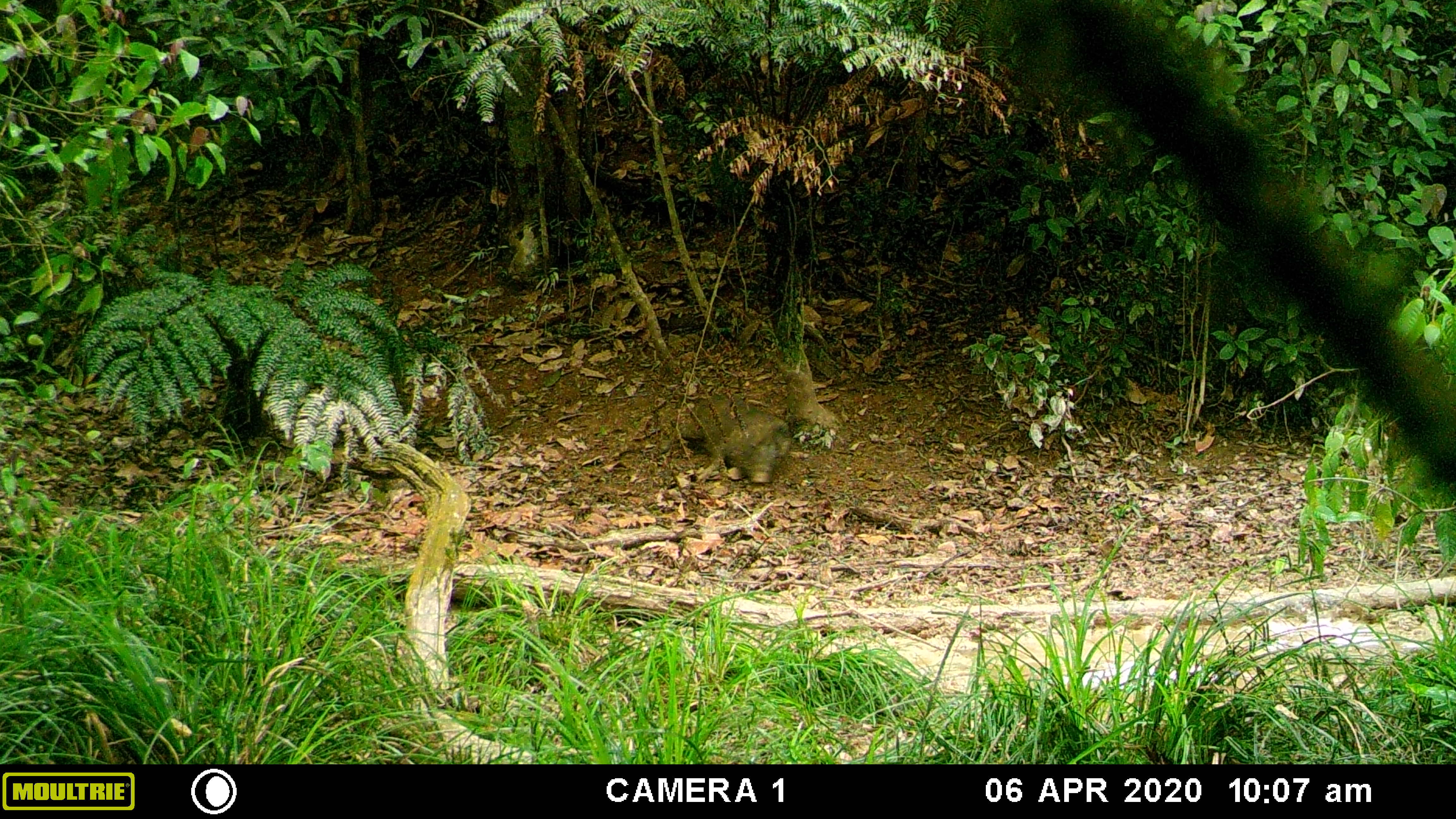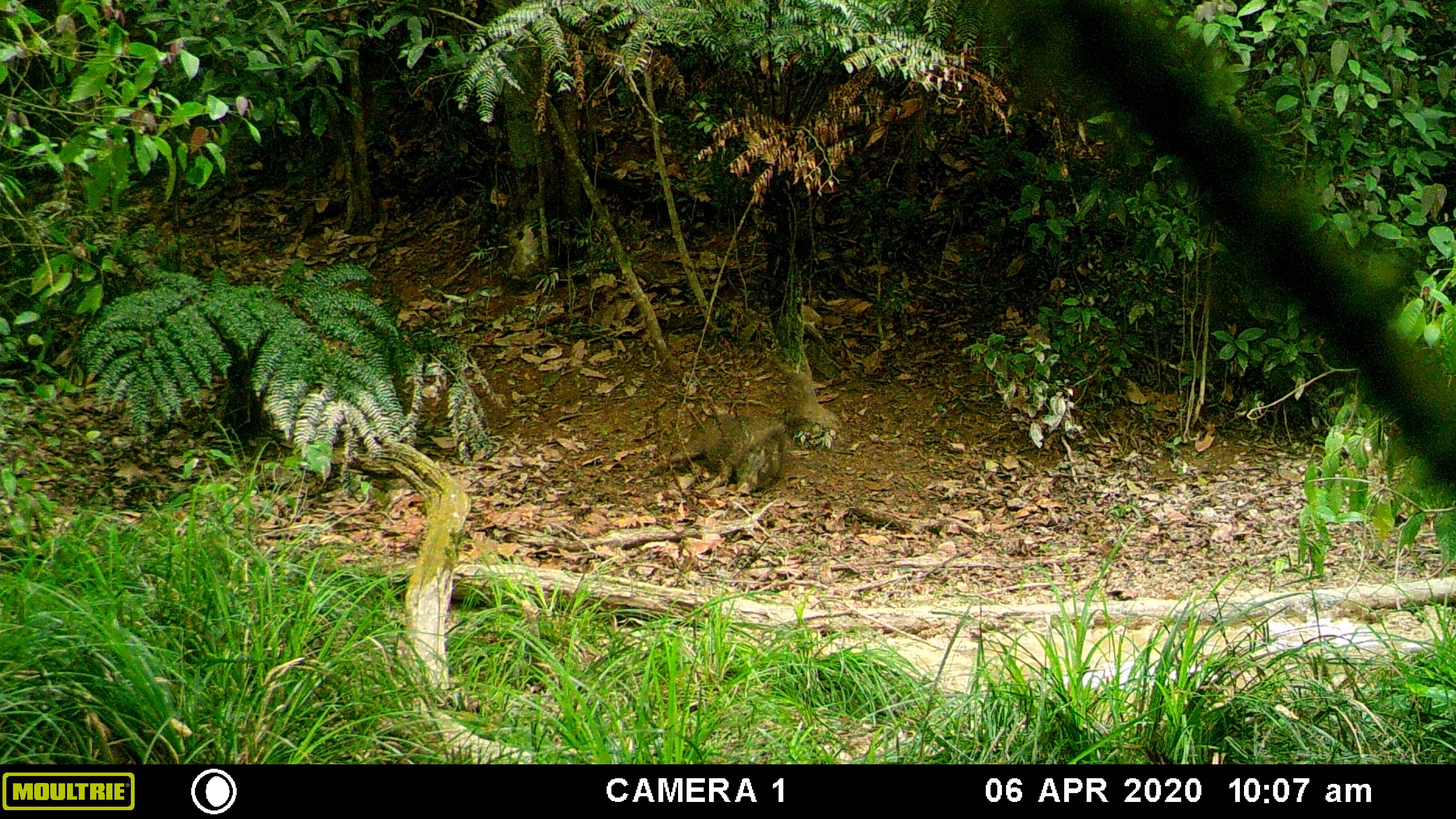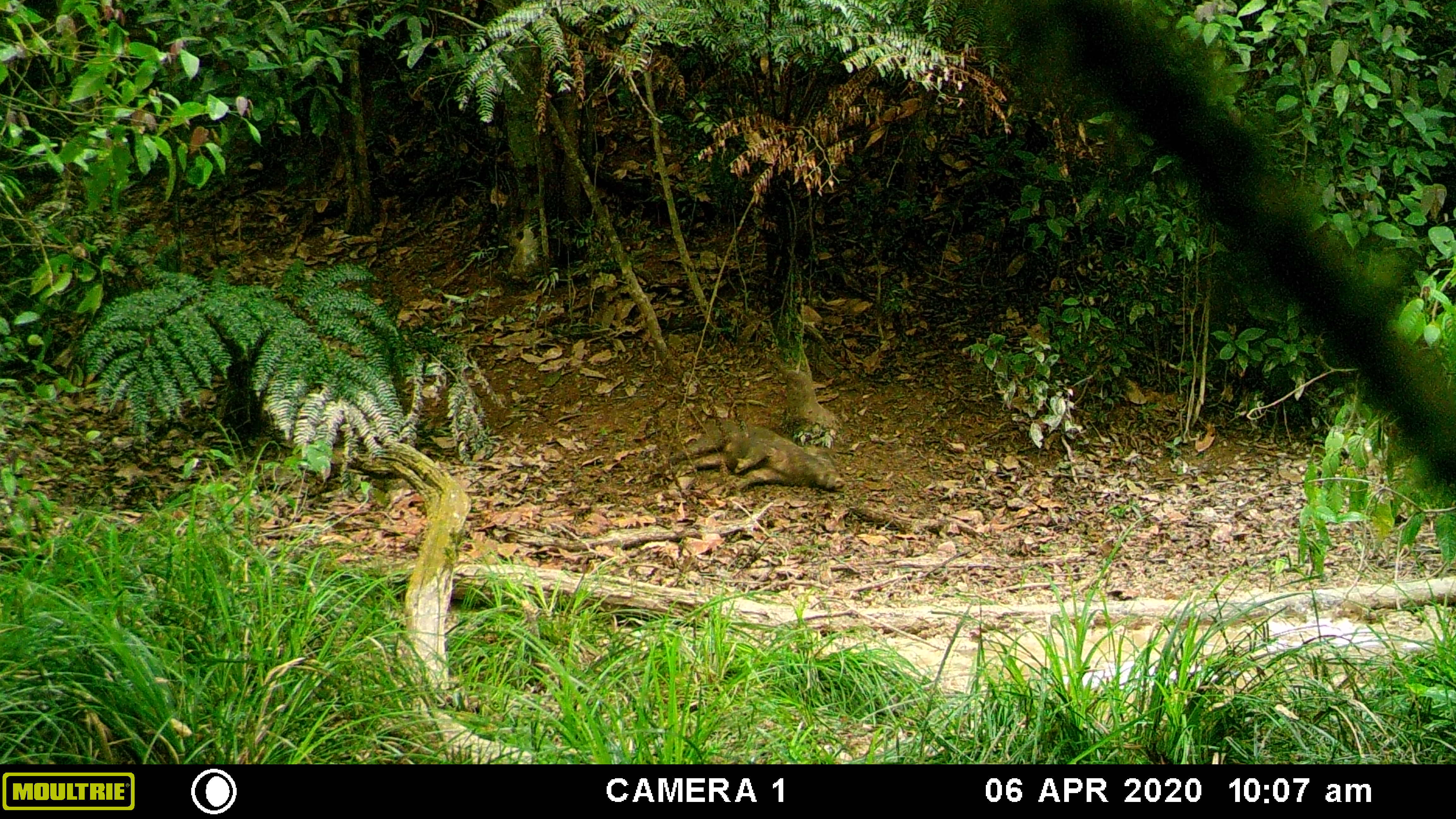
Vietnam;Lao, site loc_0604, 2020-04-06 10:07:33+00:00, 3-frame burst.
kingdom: Animalia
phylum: Chordata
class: Mammalia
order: Artiodactyla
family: Suidae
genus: Sus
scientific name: Sus scrofa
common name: eurasian wild pig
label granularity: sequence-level